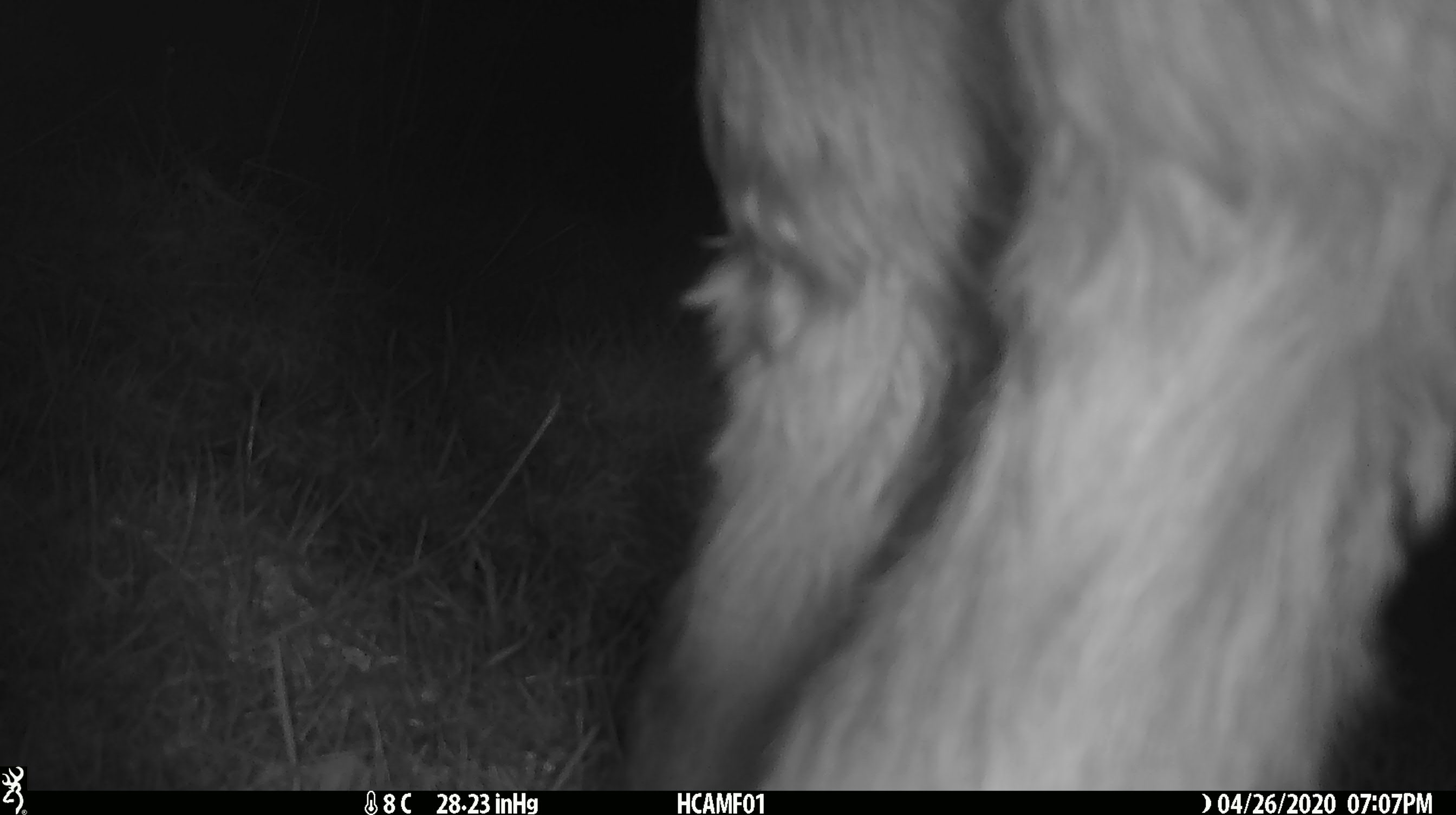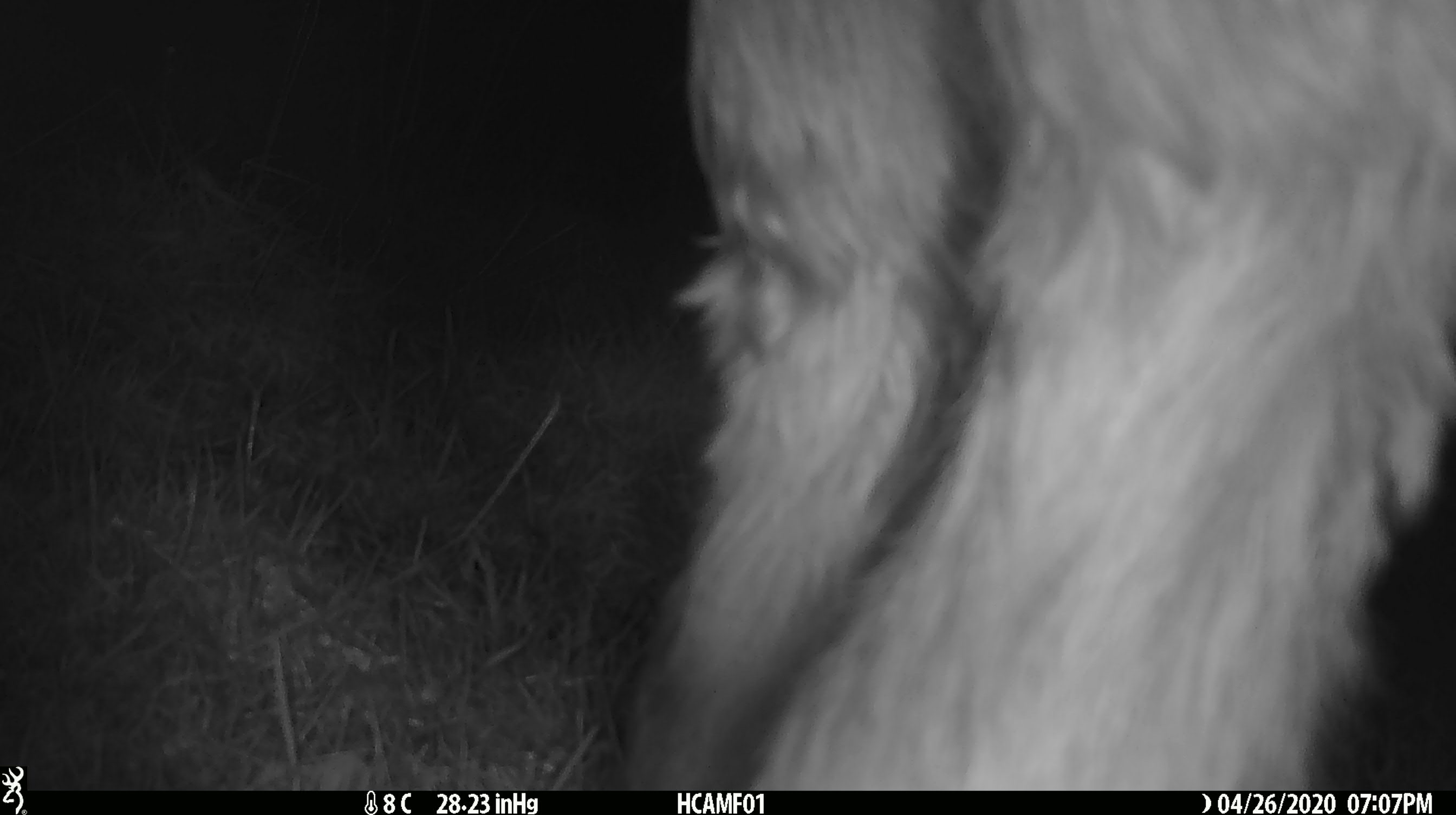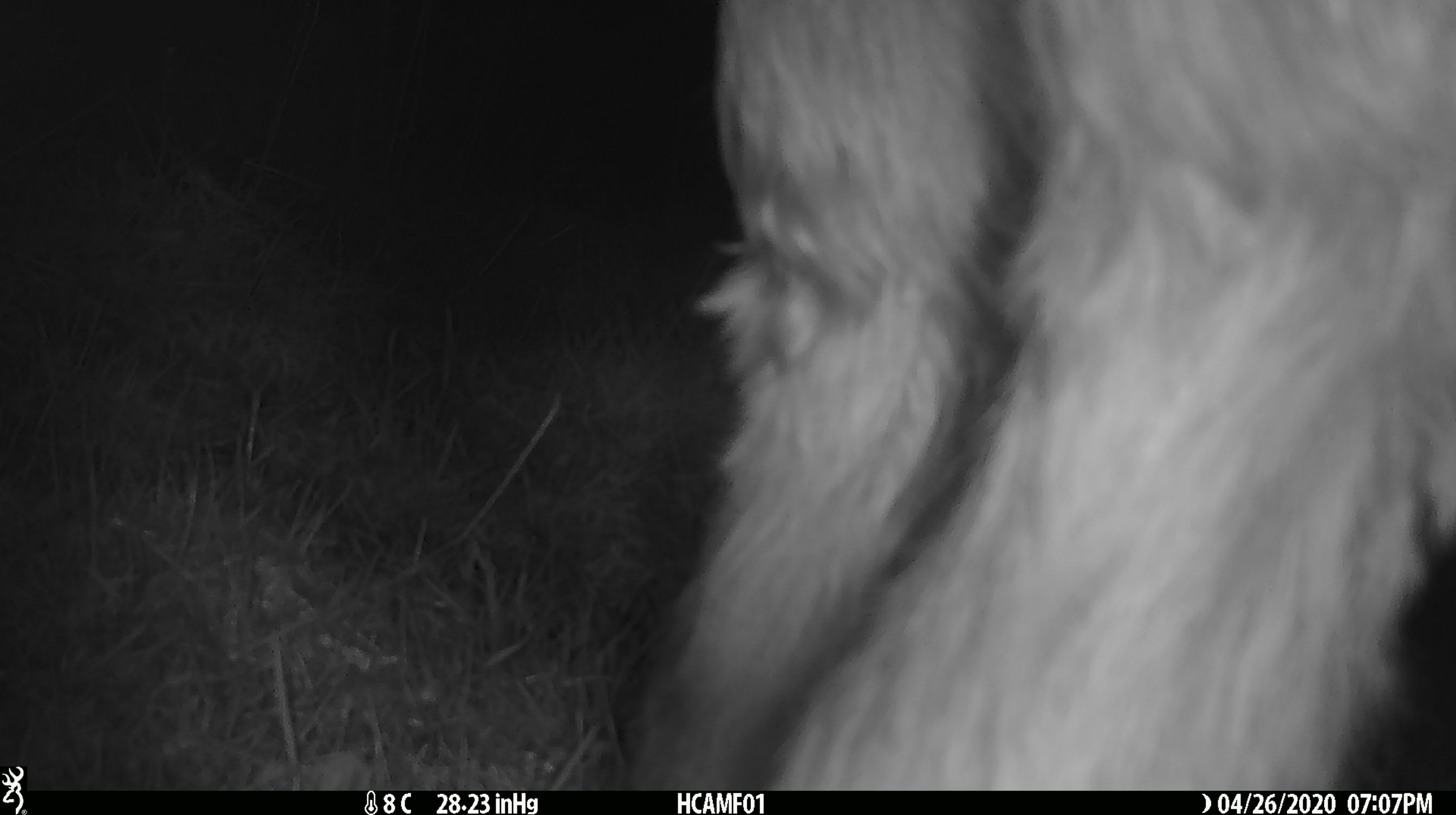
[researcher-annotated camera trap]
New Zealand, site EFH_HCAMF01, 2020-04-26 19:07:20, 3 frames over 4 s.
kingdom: Animalia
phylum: Chordata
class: Mammalia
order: Artiodactyla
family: Bovidae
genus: Bos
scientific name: Bos taurus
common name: domestic cow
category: cow